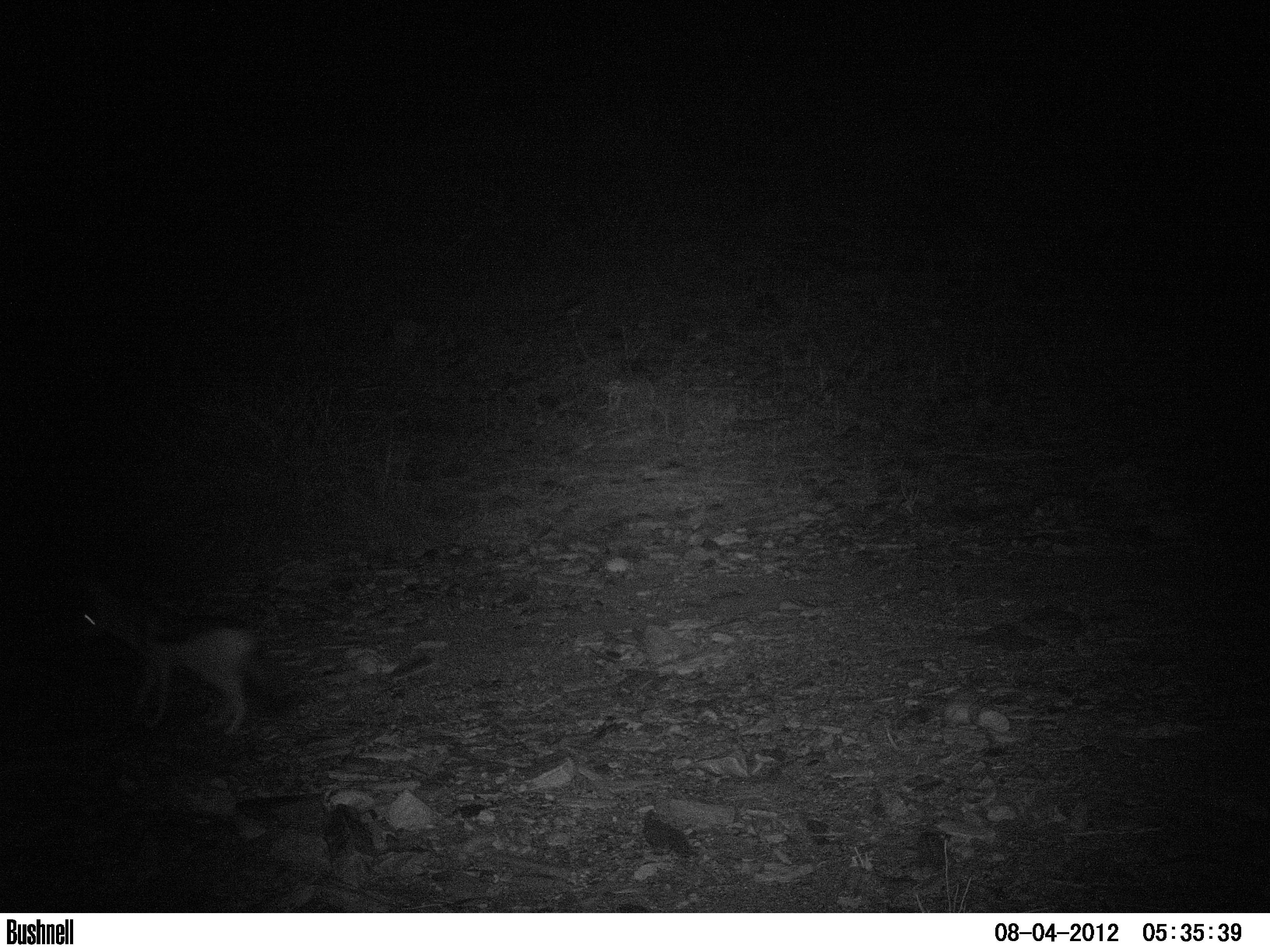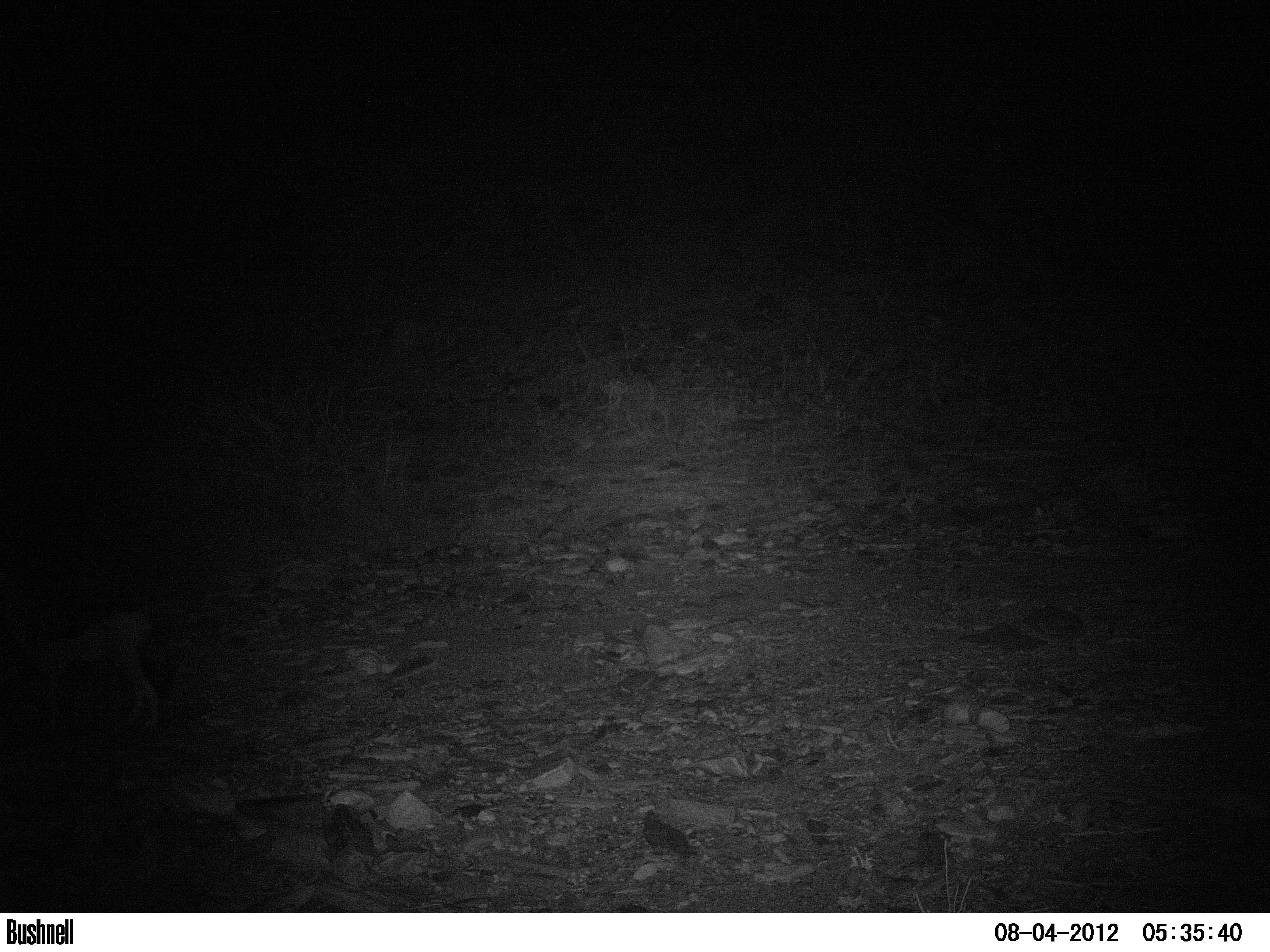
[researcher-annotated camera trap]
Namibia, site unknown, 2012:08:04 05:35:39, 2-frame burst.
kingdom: Animalia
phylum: Chordata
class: Mammalia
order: Carnivora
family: Canidae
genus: Lupulella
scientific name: Lupulella mesomelas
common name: black-backed jackal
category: canis mesomelas